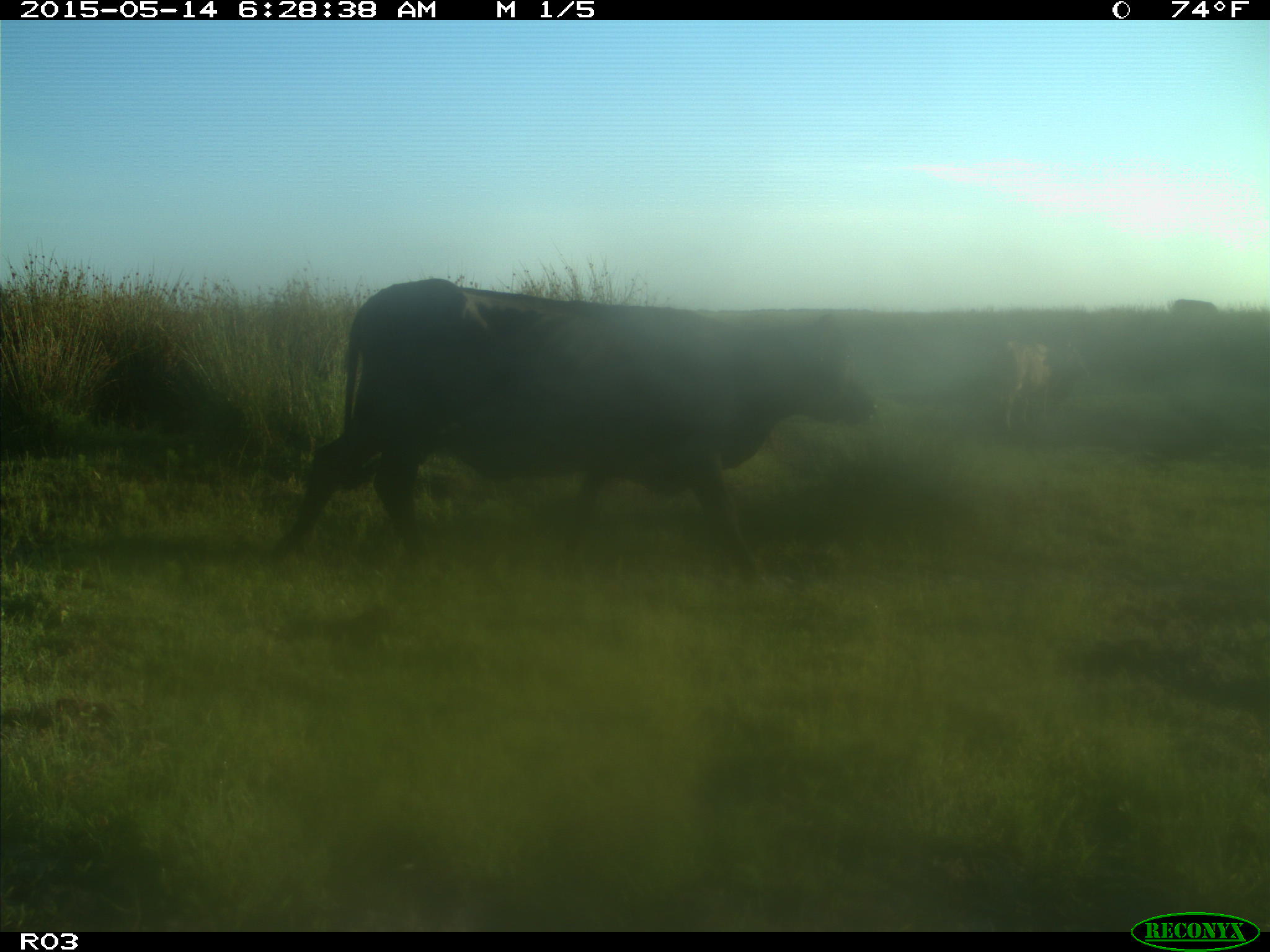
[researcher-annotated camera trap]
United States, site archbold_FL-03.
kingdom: Animalia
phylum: Chordata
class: Mammalia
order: Artiodactyla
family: Bovidae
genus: Bos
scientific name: Bos taurus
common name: domestic cow